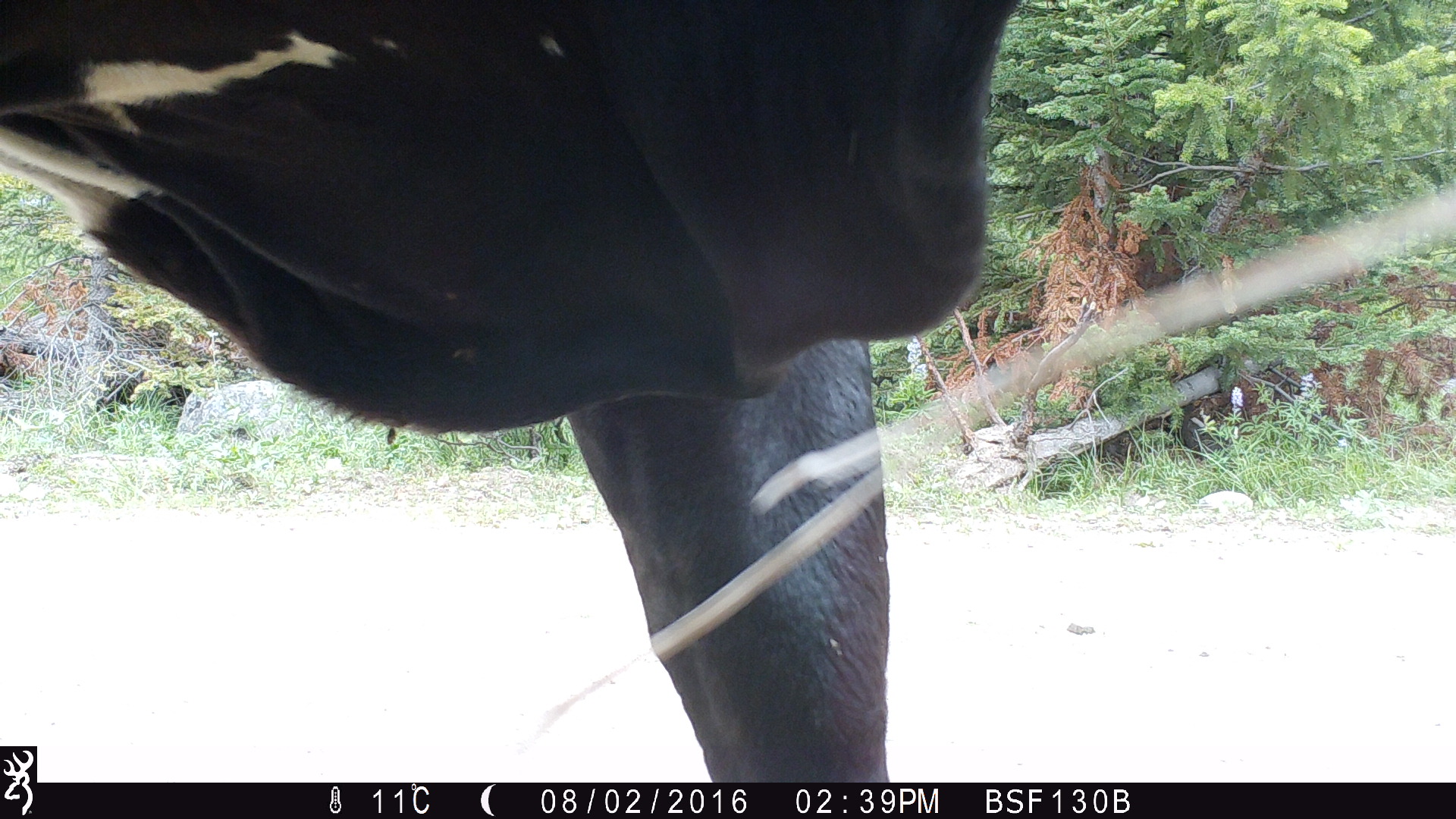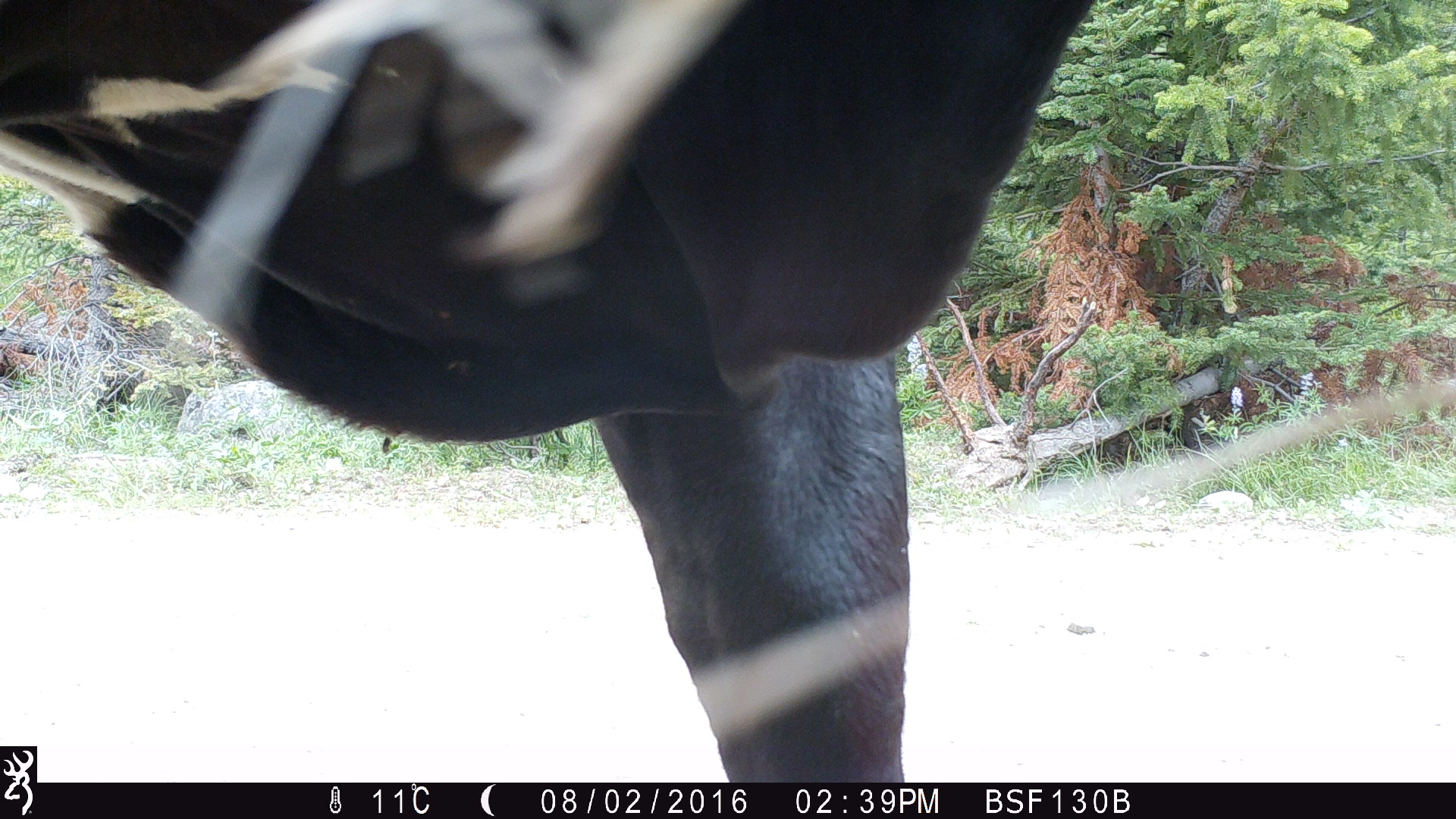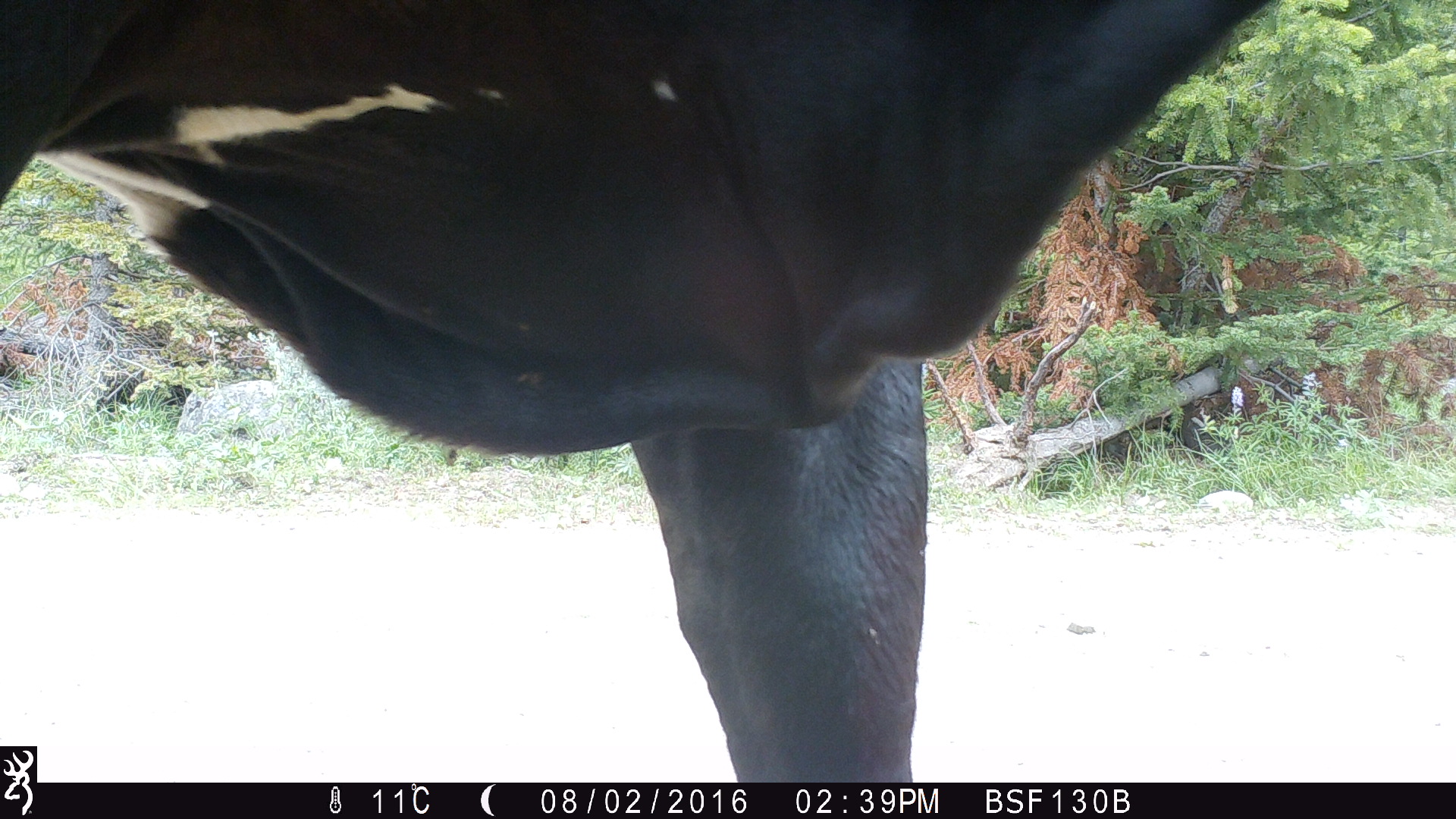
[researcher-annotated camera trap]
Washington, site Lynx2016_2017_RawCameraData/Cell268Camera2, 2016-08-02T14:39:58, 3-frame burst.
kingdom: Animalia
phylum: Chordata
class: Mammalia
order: Artiodactyla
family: Bovidae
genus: Bos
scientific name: Bos taurus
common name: domestic cattle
Domestic cattle (Bos taurus). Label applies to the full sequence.